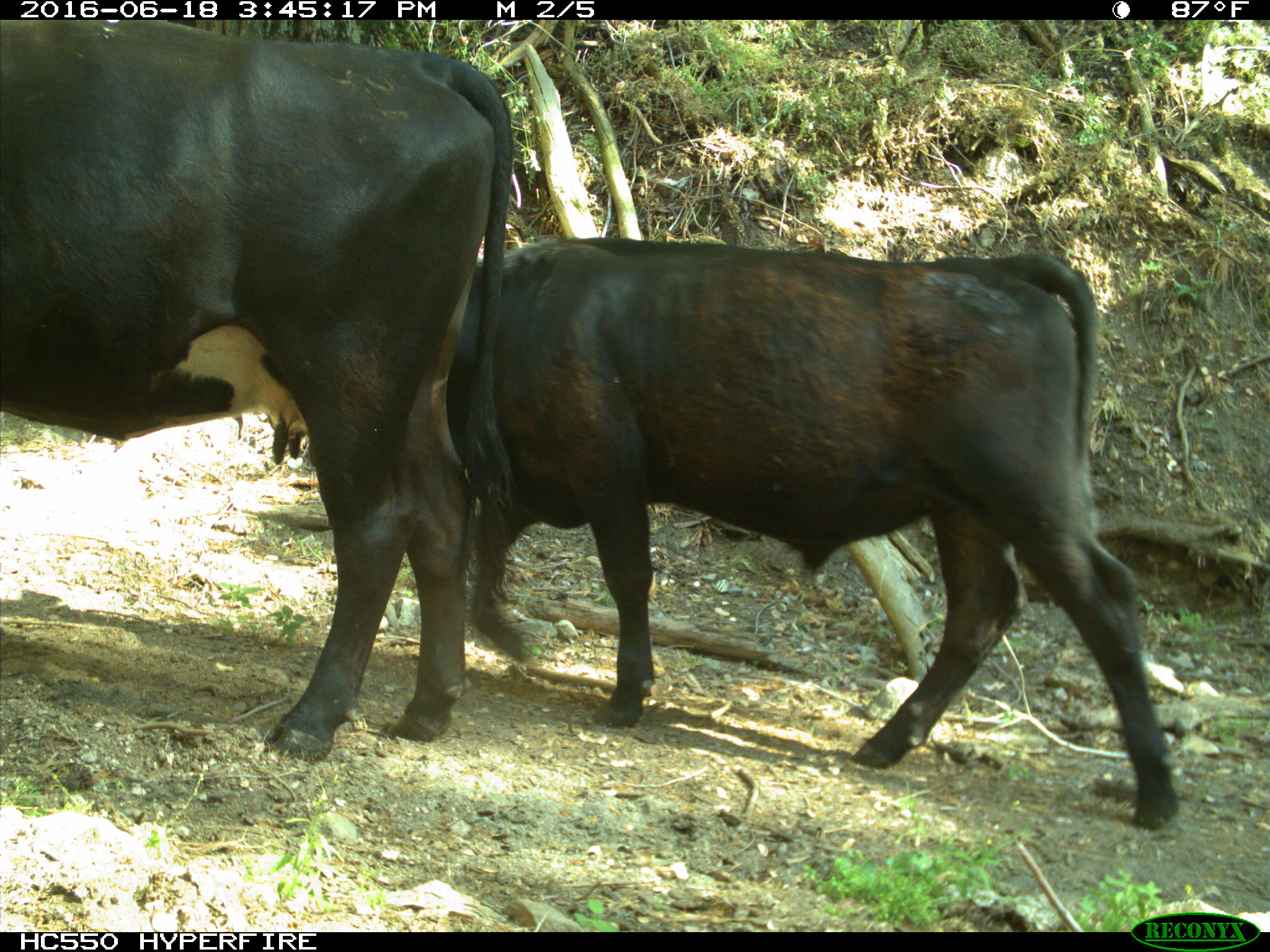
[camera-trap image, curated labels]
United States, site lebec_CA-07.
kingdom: Animalia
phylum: Chordata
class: Mammalia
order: Artiodactyla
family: Bovidae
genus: Bos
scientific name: Bos taurus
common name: domestic cow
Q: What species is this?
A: Bos taurus (domestic cow).